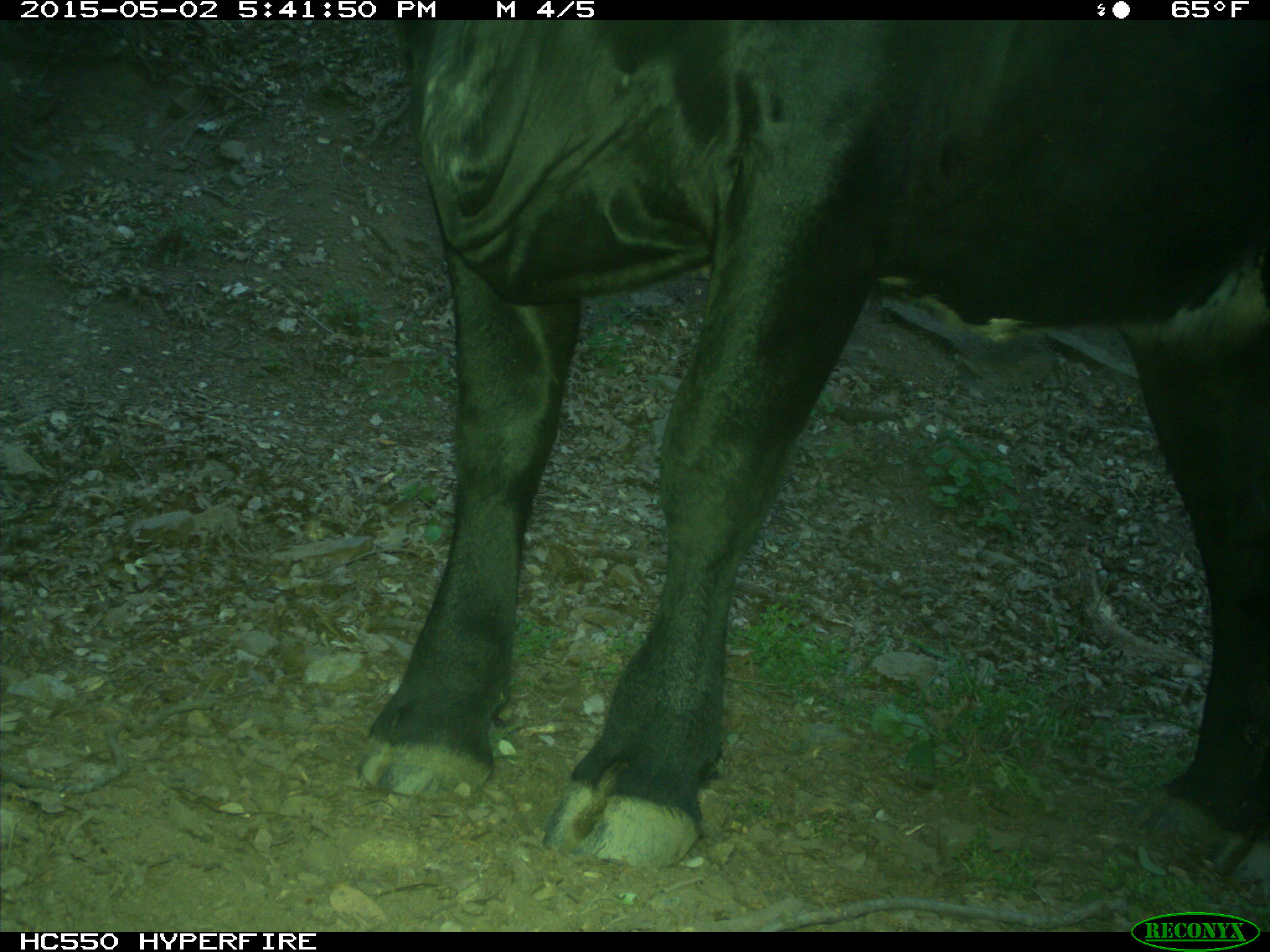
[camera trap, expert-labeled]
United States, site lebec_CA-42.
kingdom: Animalia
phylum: Chordata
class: Mammalia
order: Artiodactyla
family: Bovidae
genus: Bos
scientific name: Bos taurus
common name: domestic cow